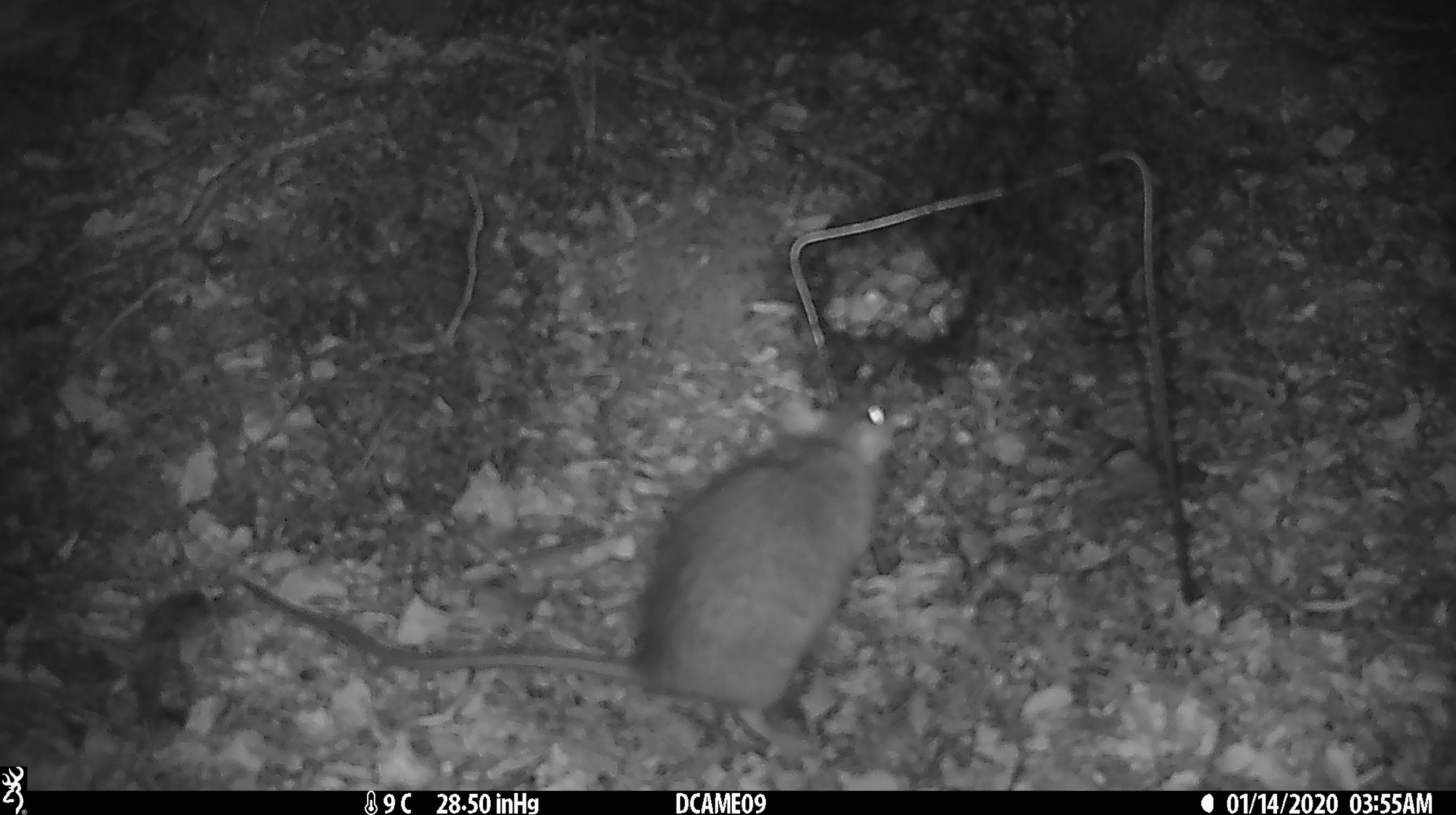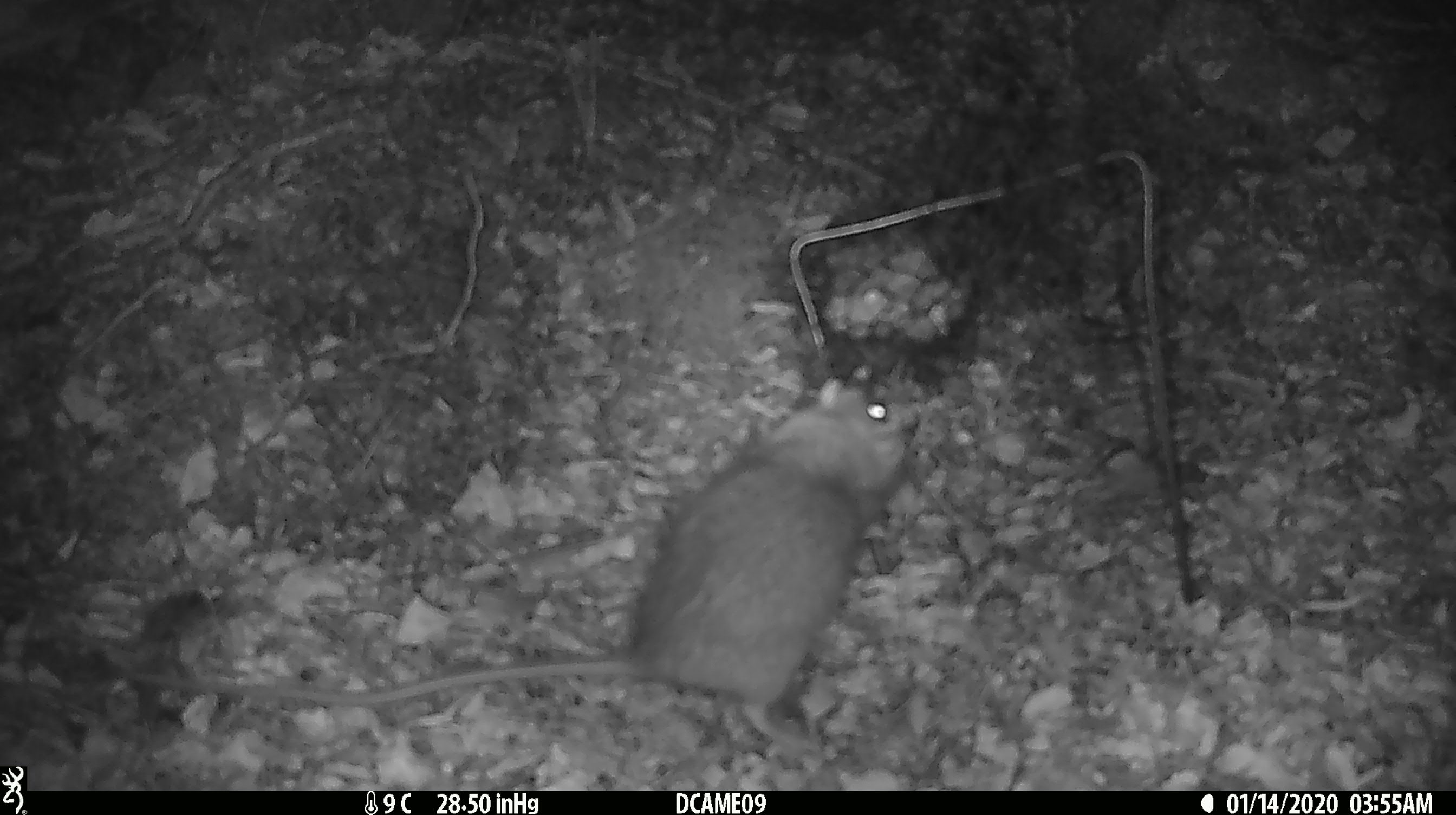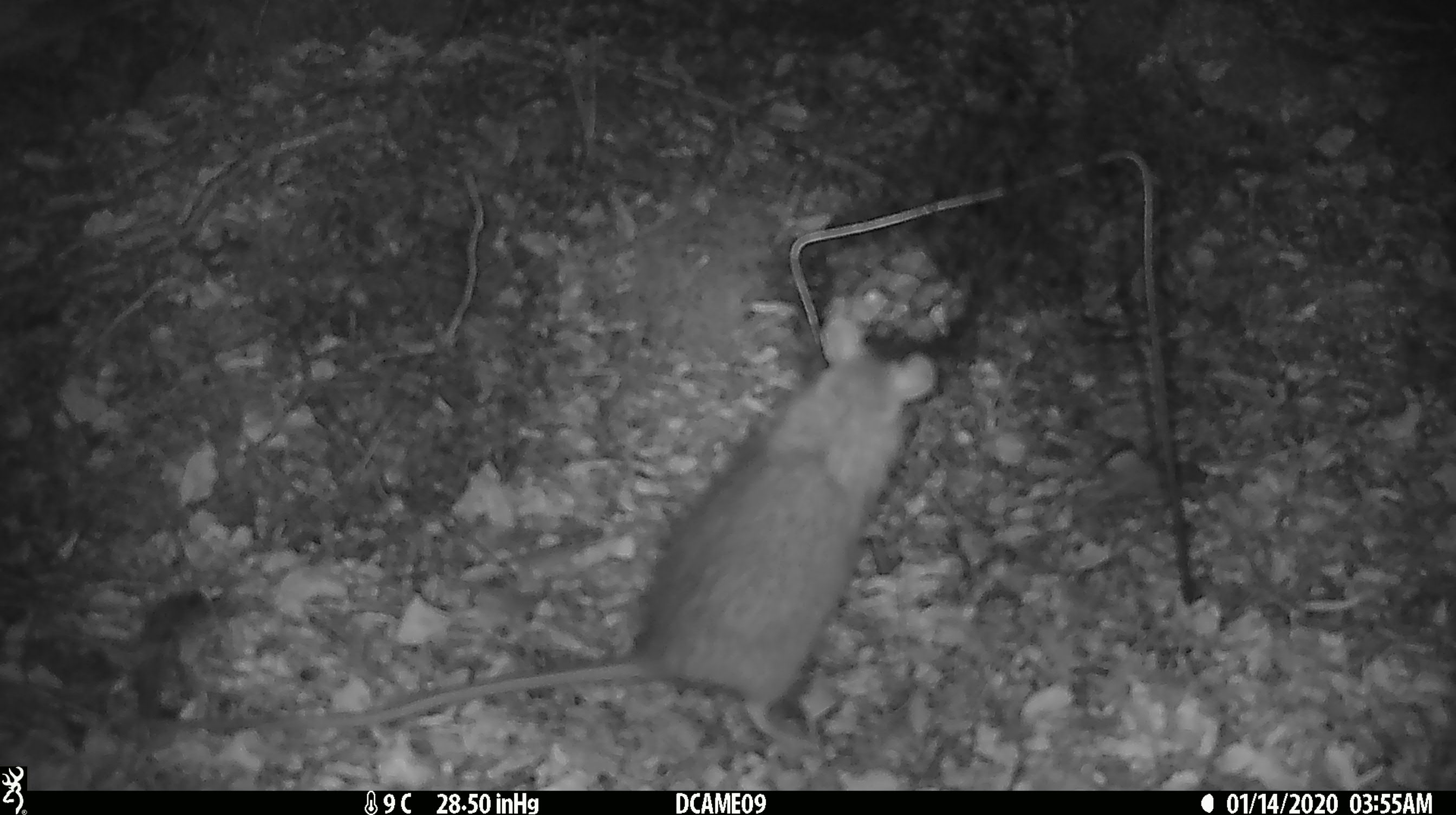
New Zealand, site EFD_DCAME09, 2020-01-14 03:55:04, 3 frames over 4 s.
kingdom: Animalia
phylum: Chordata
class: Mammalia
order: Rodentia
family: Muridae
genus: Rattus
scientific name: Rattus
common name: rat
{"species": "rat (Rattus)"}